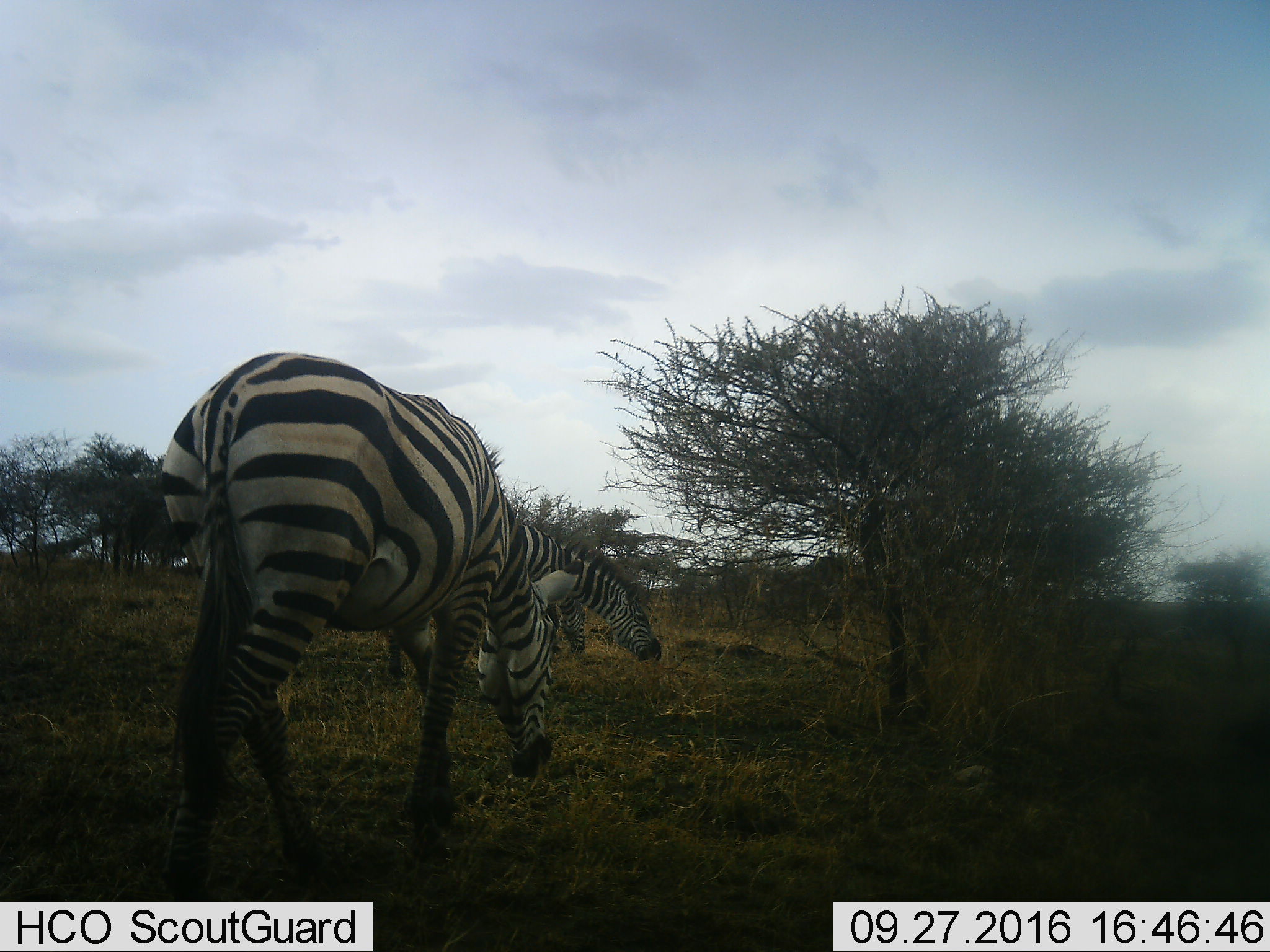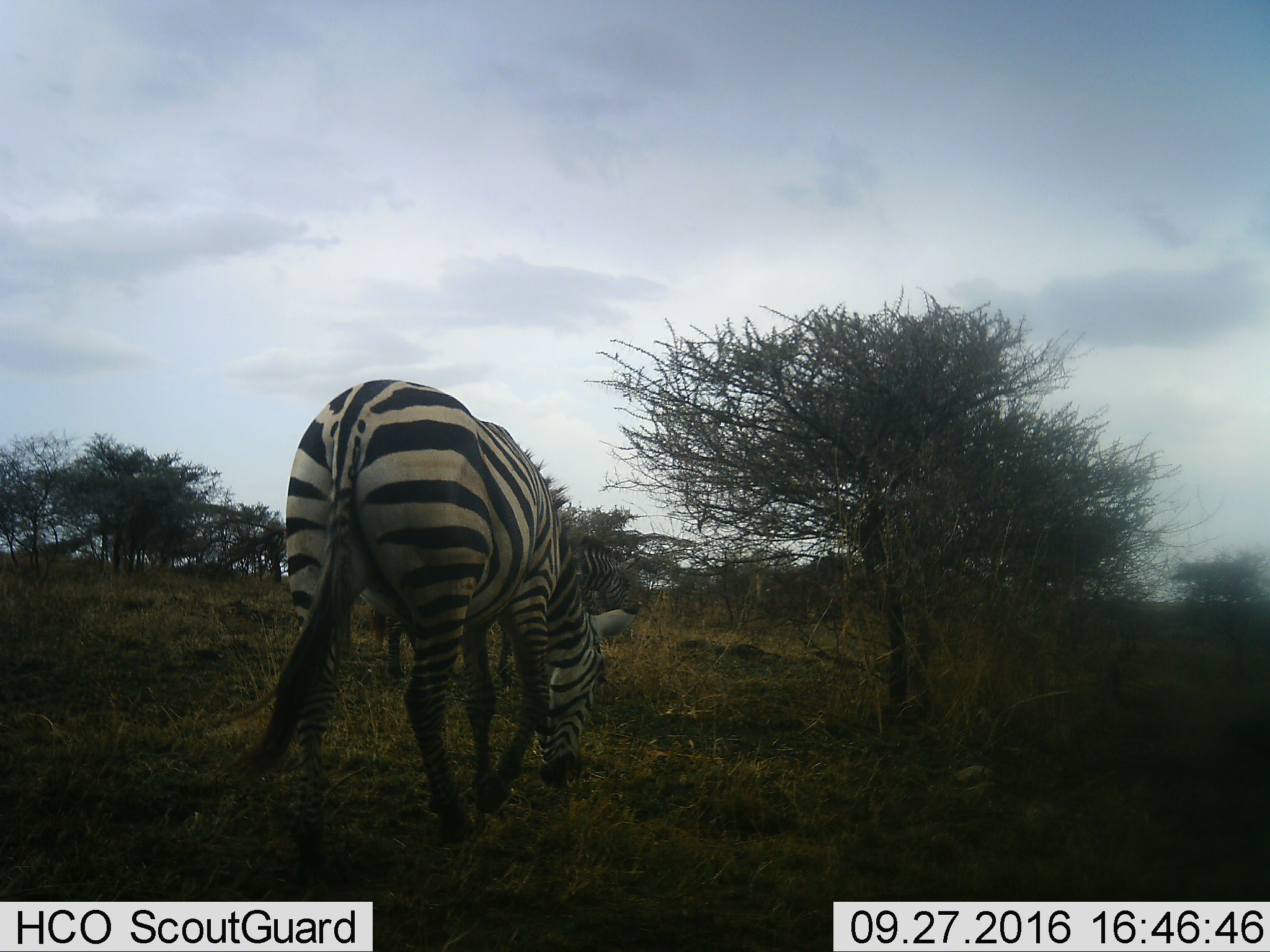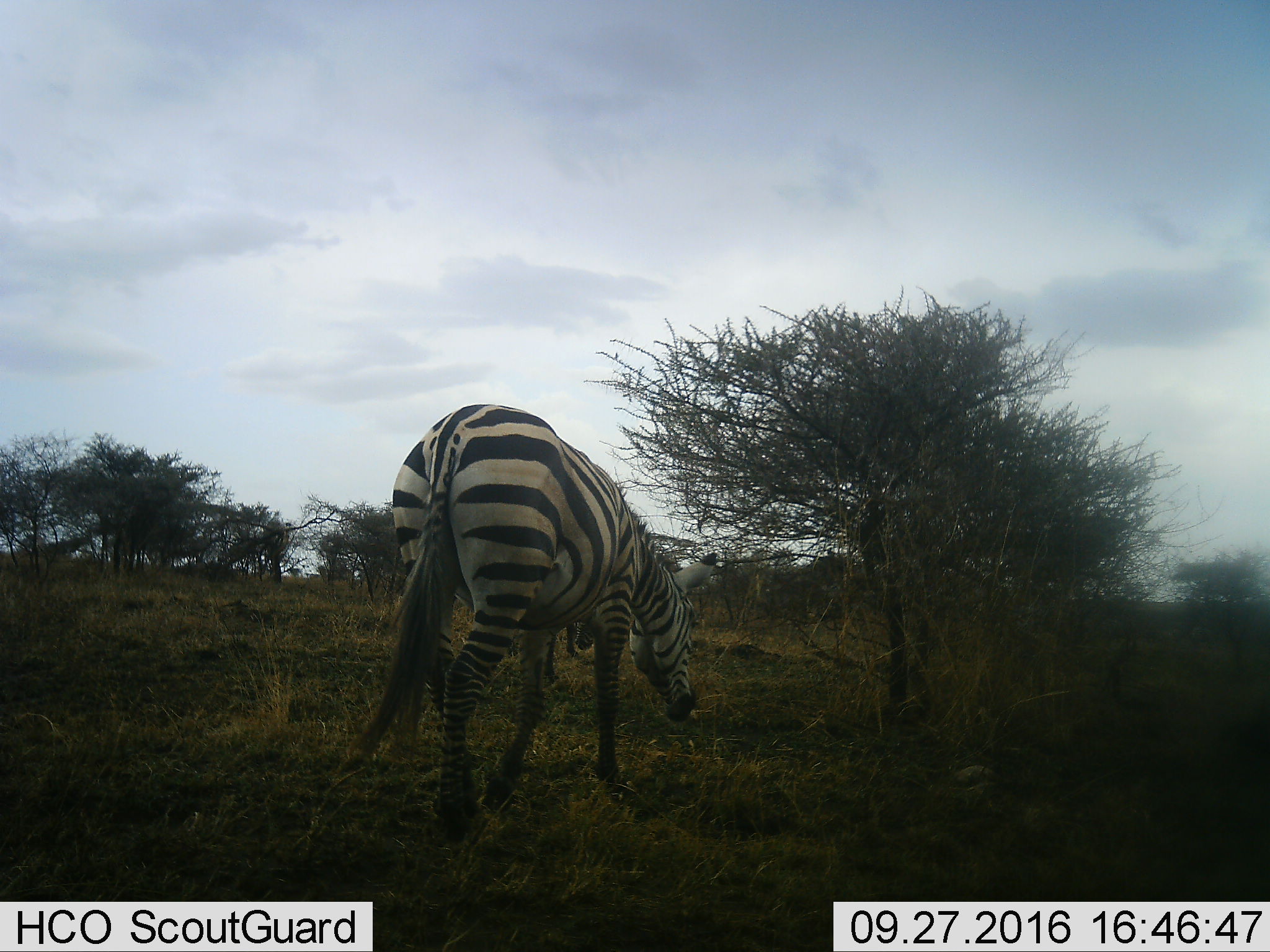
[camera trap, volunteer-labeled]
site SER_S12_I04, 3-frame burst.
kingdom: Animalia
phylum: Chordata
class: Mammalia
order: Perissodactyla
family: Equidae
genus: Equus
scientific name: Equus quagga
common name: plains zebra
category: zebraplains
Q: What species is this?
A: Zebraplains (plains zebra) (Equus quagga).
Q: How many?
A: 3.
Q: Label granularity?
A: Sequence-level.